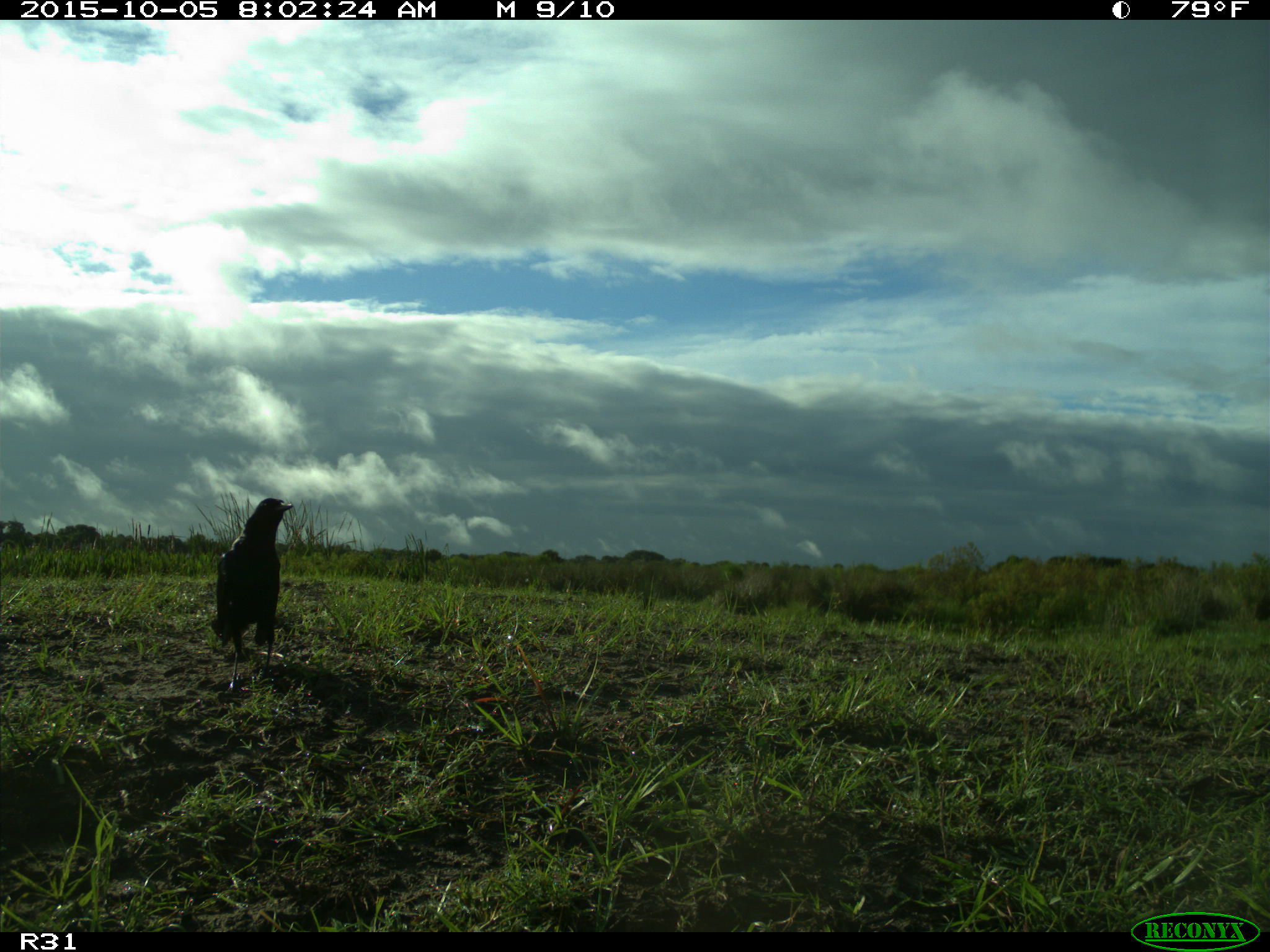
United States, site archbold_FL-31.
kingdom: Animalia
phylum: Chordata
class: Aves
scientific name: Aves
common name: birds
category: unidentified bird